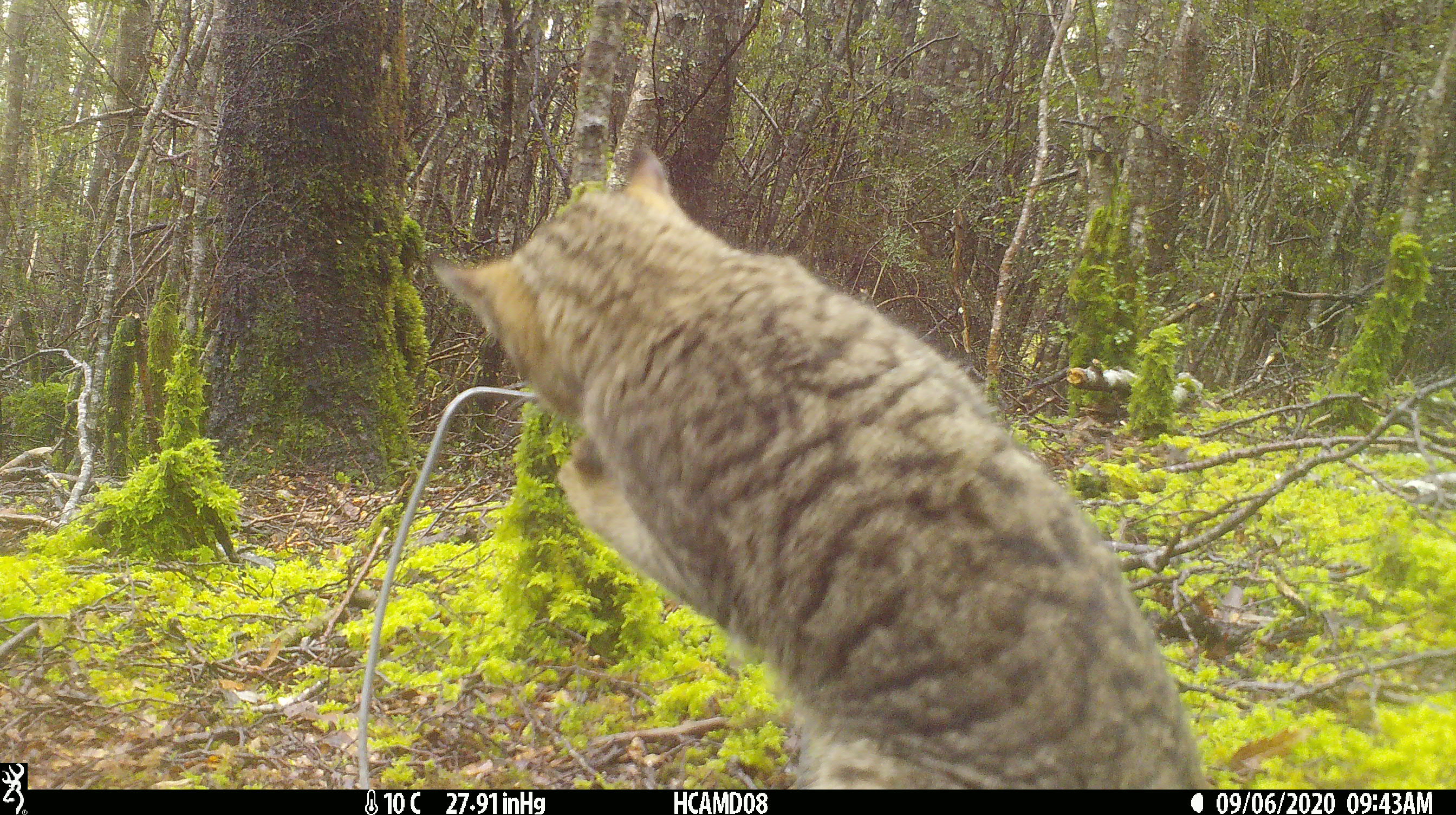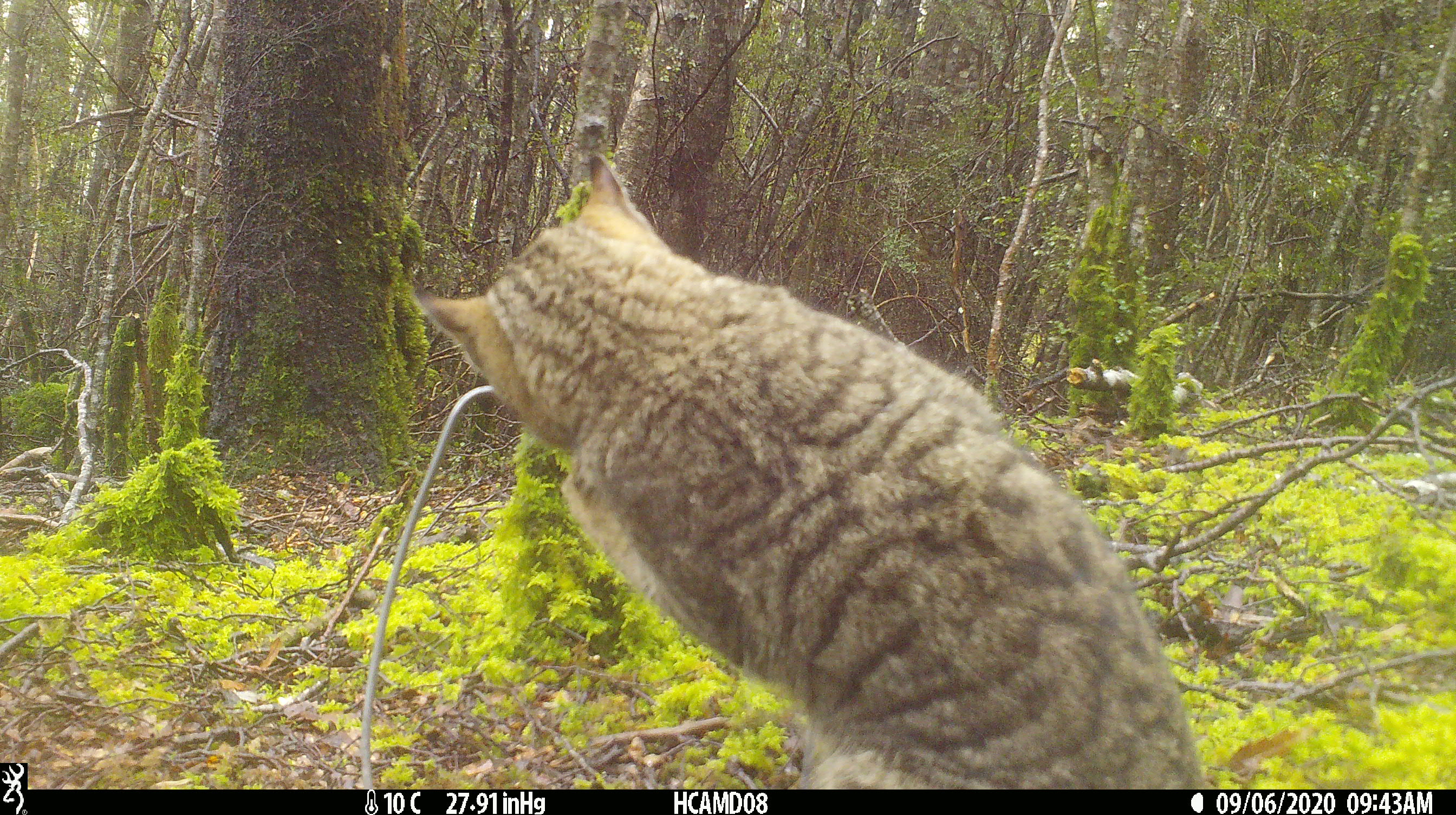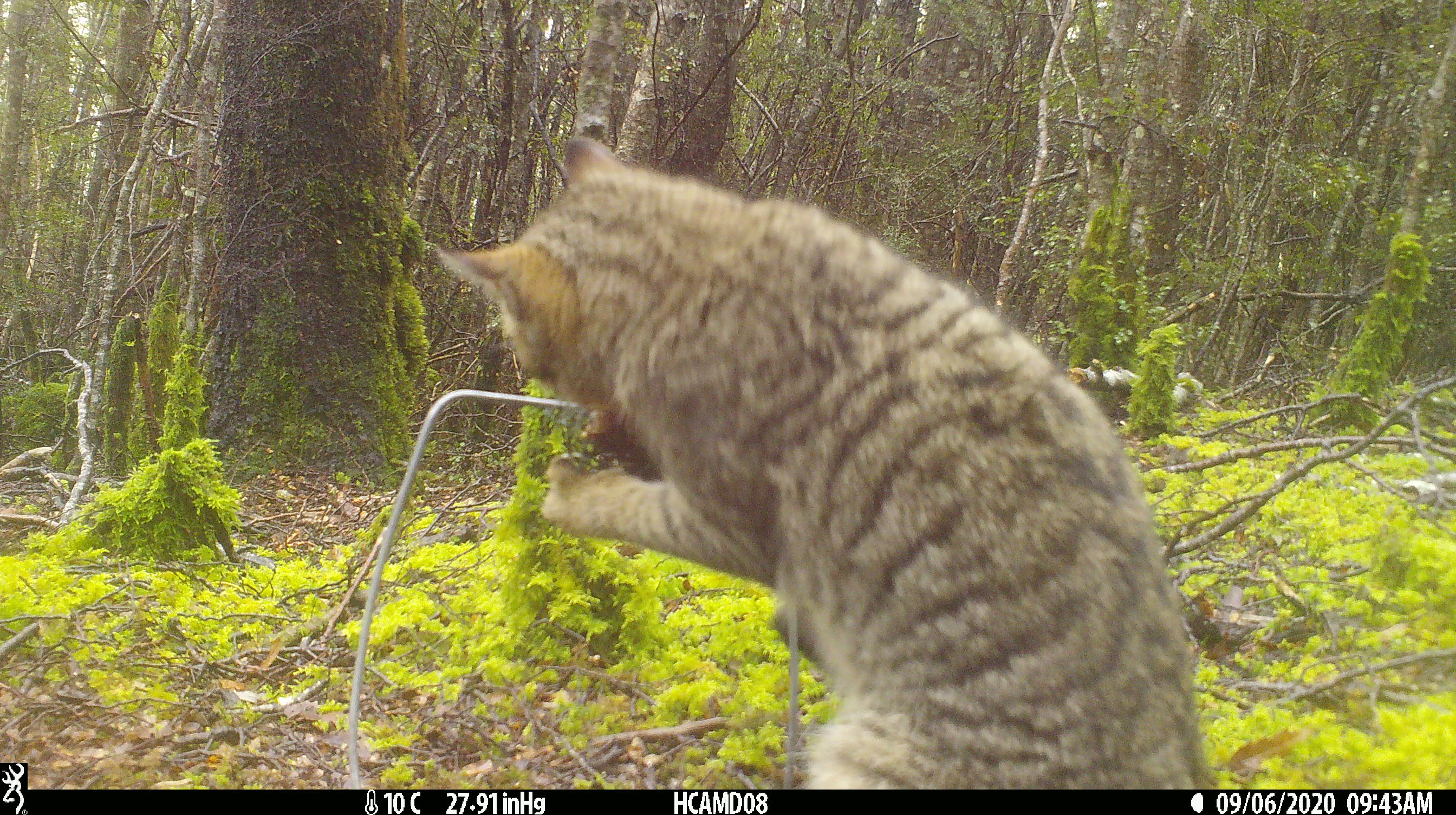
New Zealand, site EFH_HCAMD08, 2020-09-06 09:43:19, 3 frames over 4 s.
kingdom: Animalia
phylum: Chordata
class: Mammalia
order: Carnivora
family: Felidae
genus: Felis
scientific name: Felis catus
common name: domestic cat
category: cat